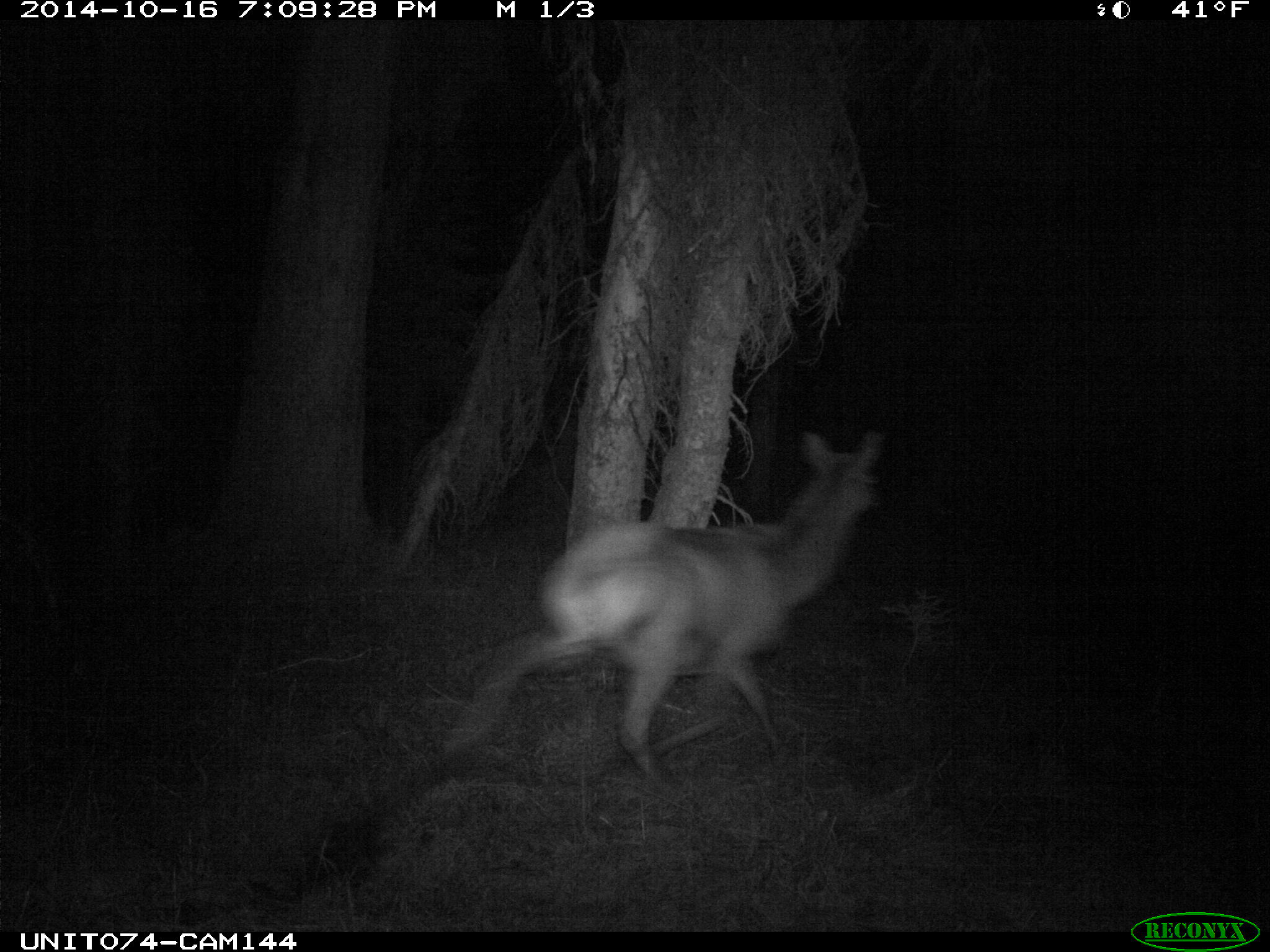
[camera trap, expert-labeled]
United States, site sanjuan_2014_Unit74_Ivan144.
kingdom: Animalia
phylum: Chordata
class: Mammalia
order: Artiodactyla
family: Cervidae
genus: Cervus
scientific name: Cervus elaphus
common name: red deer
Cervus elaphus (red deer).